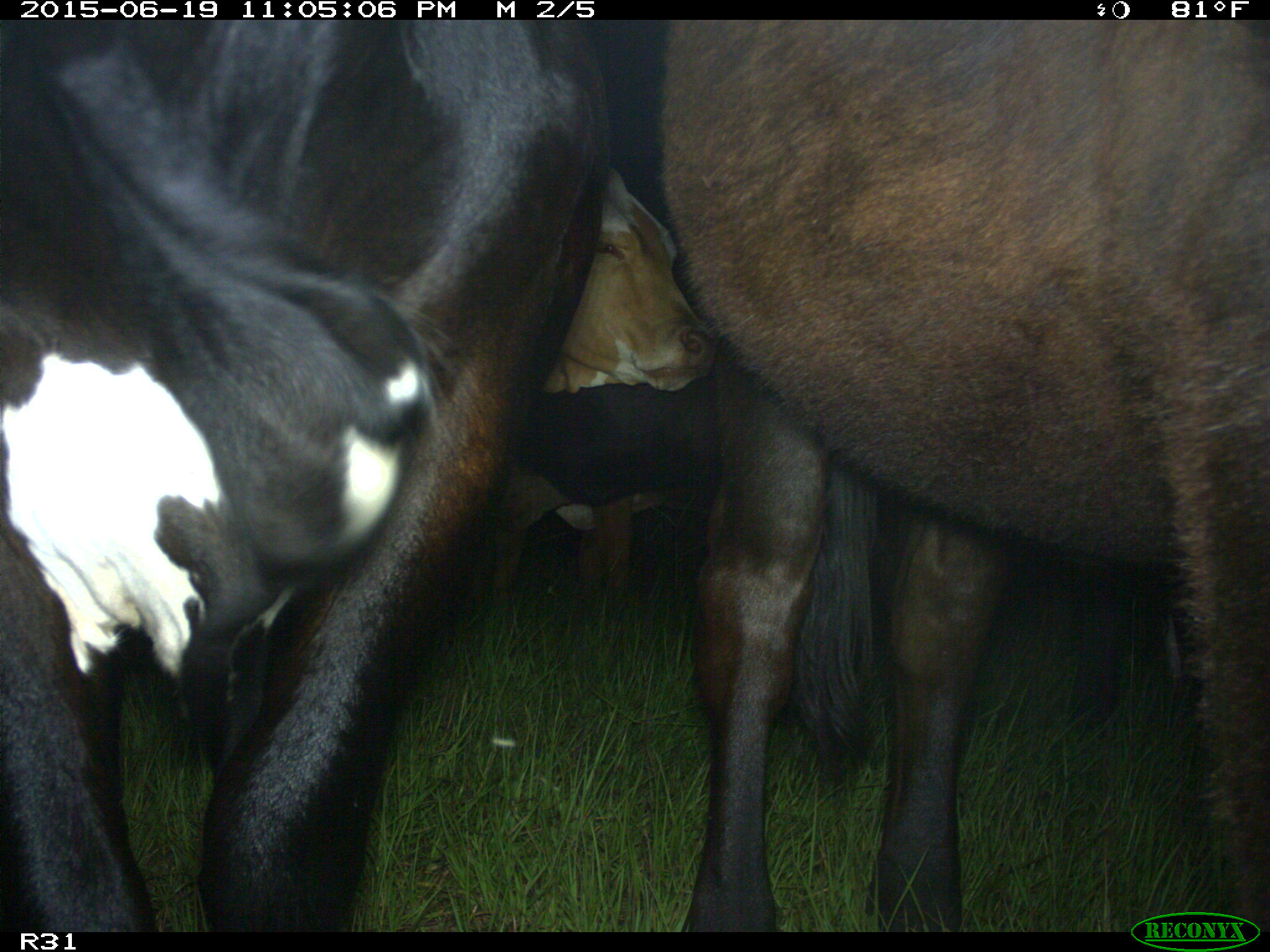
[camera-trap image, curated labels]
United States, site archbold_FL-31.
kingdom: Animalia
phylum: Chordata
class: Mammalia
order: Artiodactyla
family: Bovidae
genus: Bos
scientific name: Bos taurus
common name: domestic cow